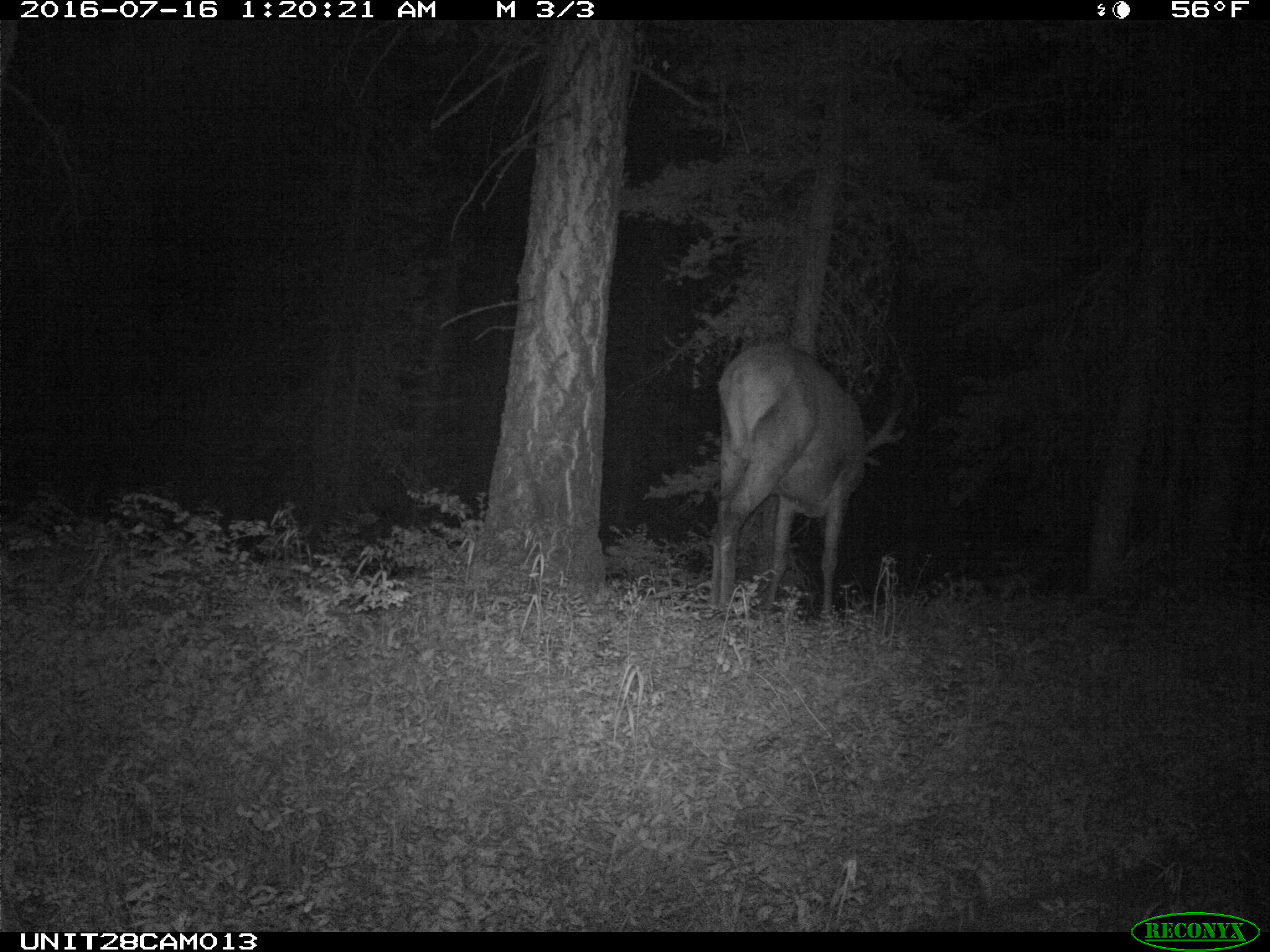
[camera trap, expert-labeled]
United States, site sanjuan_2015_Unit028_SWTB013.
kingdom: Animalia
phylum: Chordata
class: Mammalia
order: Artiodactyla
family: Cervidae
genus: Cervus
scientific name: Cervus elaphus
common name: red deer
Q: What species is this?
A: Cervus elaphus (red deer).